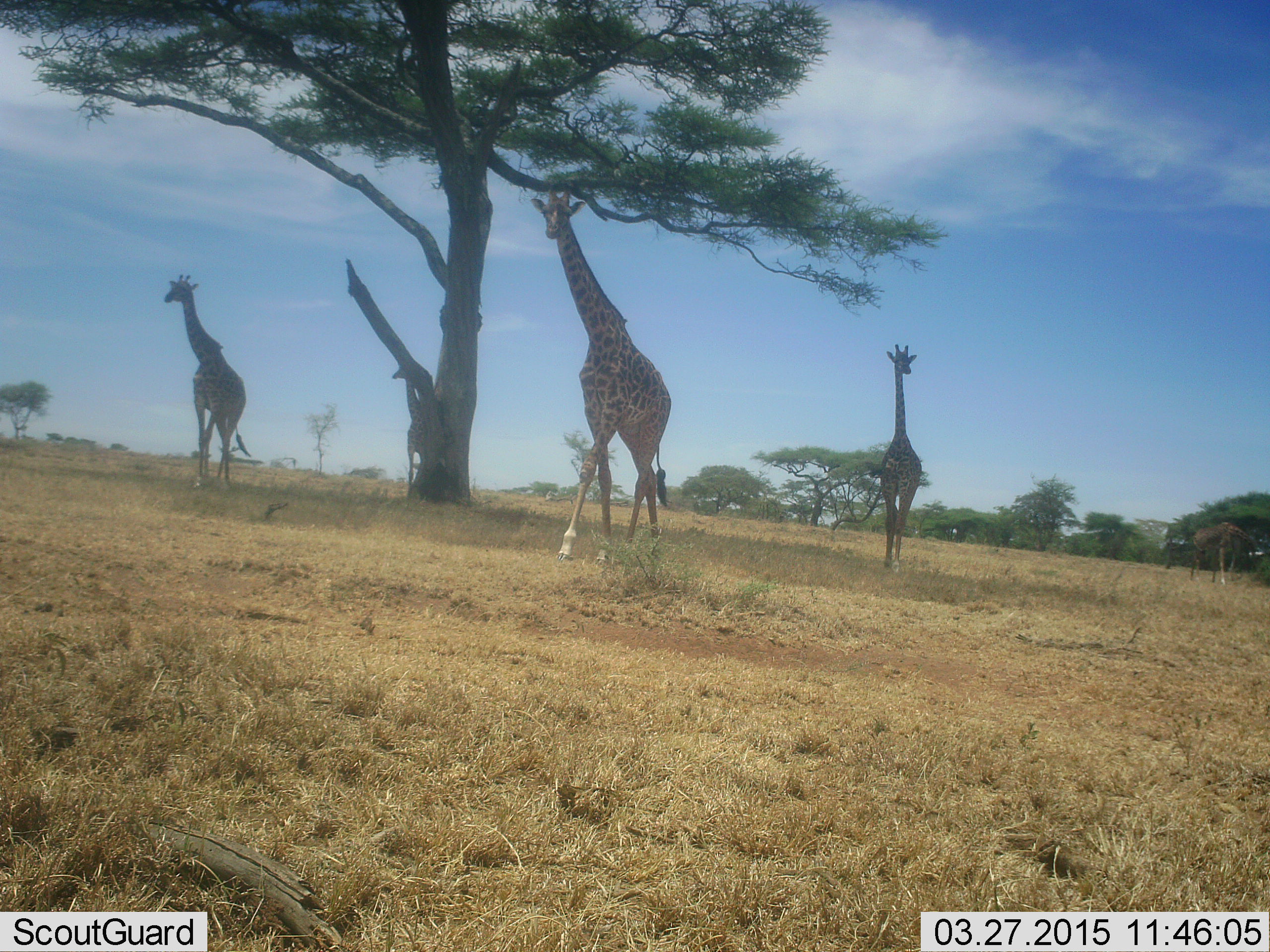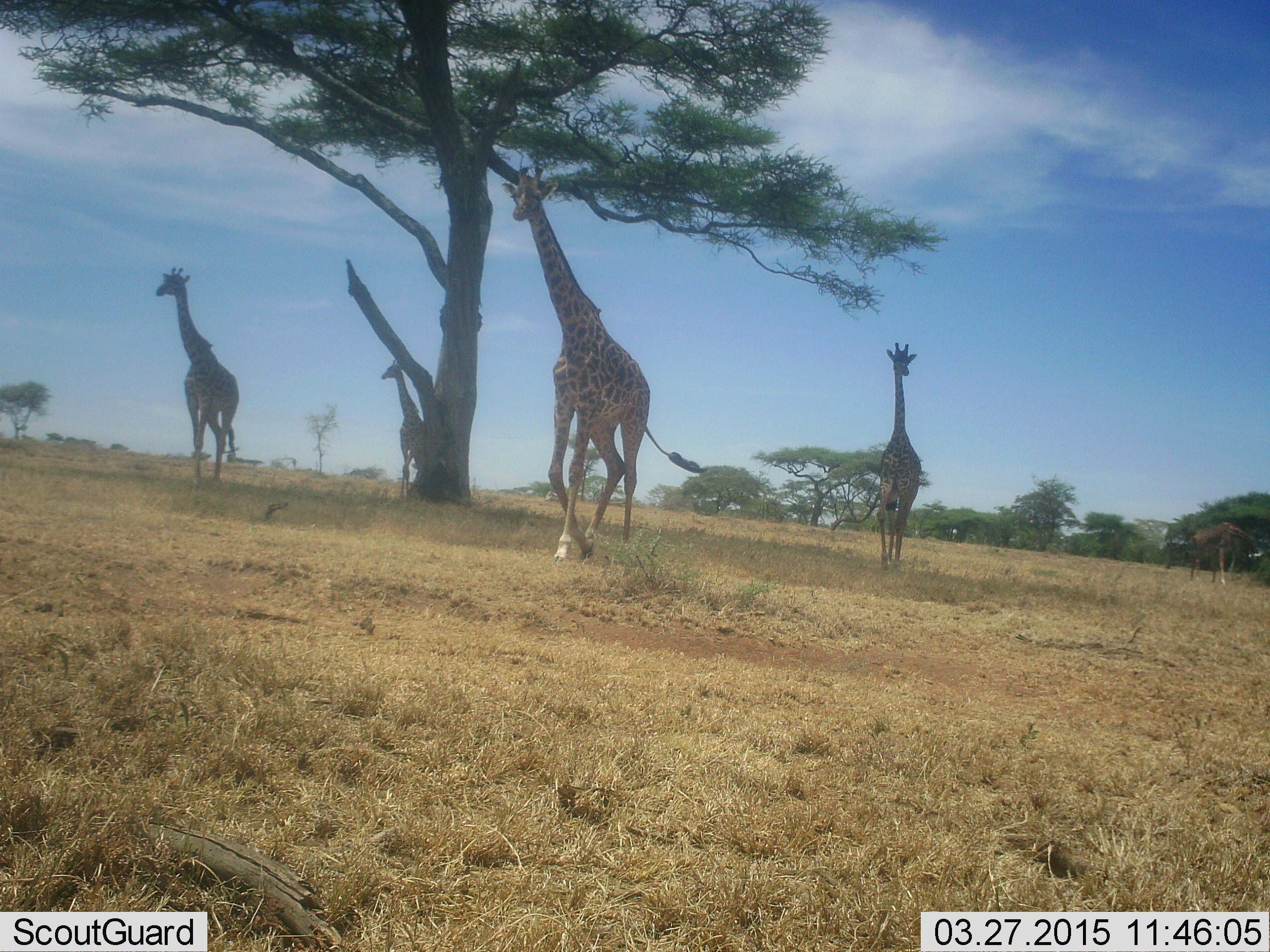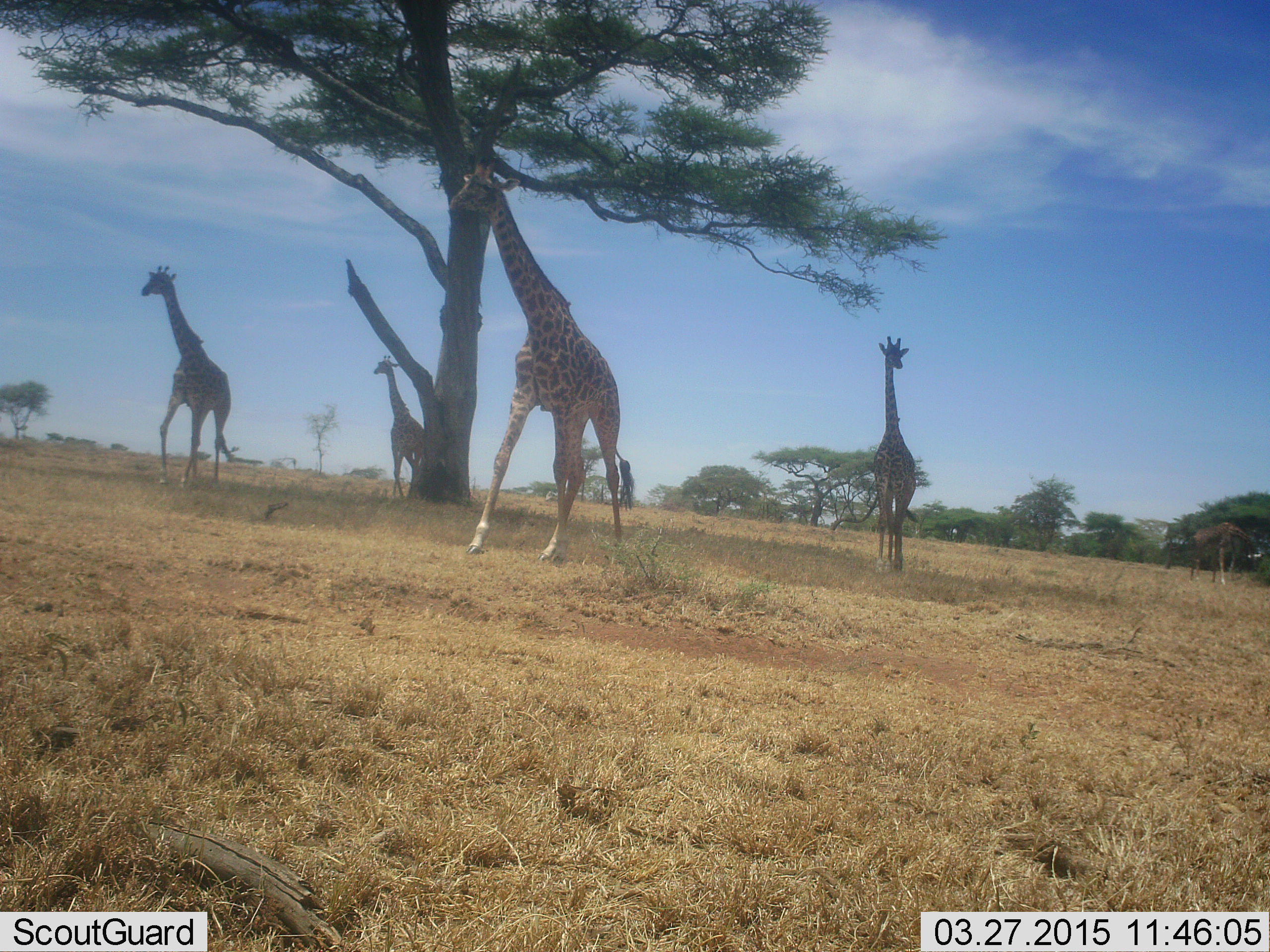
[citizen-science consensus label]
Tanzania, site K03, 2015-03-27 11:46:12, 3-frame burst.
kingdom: Animalia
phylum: Chordata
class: Mammalia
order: Artiodactyla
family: Giraffidae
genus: Giraffa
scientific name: Giraffa camelopardalis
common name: giraffe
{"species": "giraffe (Giraffa camelopardalis)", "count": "4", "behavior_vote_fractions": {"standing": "9%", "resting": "0%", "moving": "100%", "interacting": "0%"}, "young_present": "9%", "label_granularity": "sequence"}